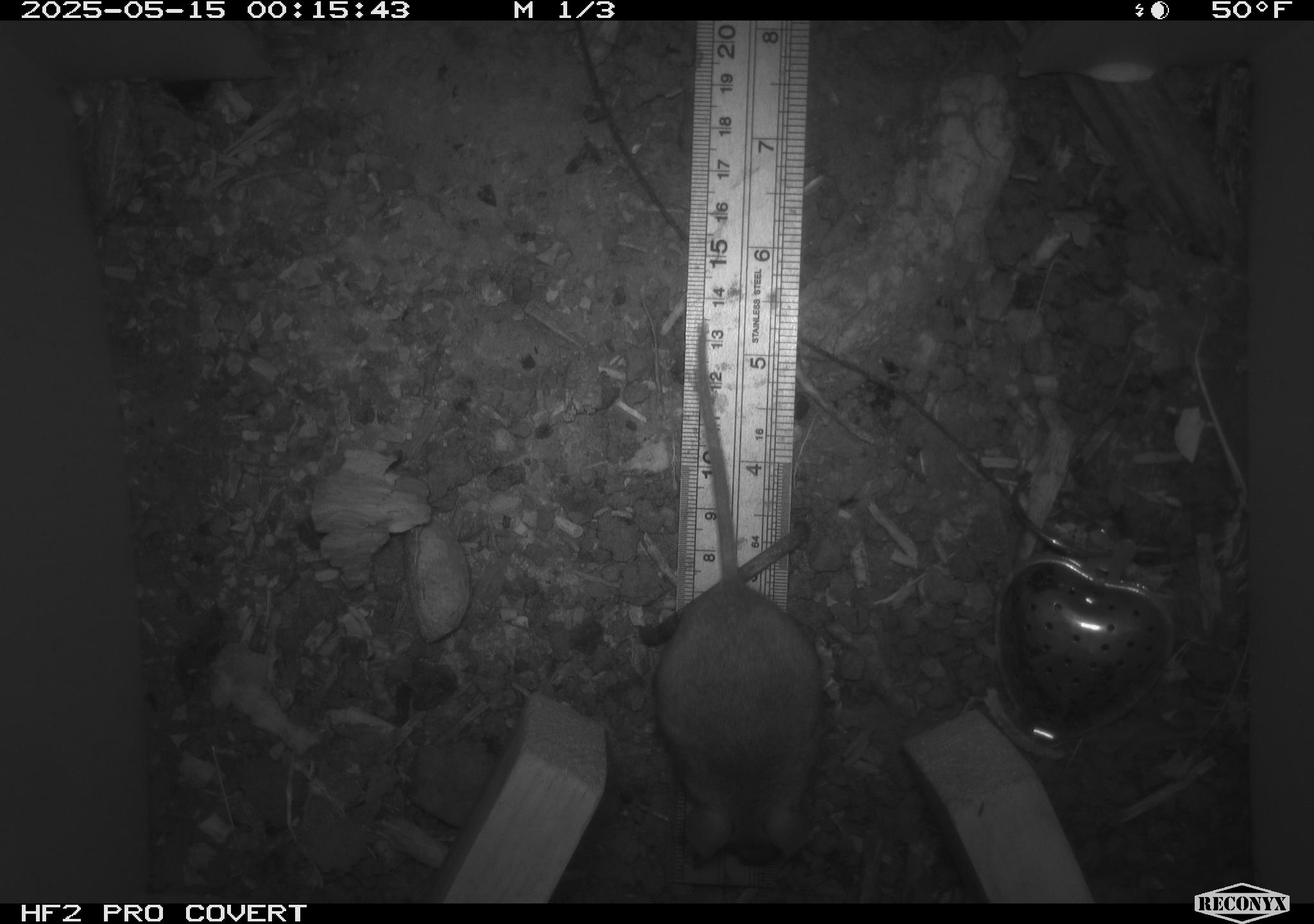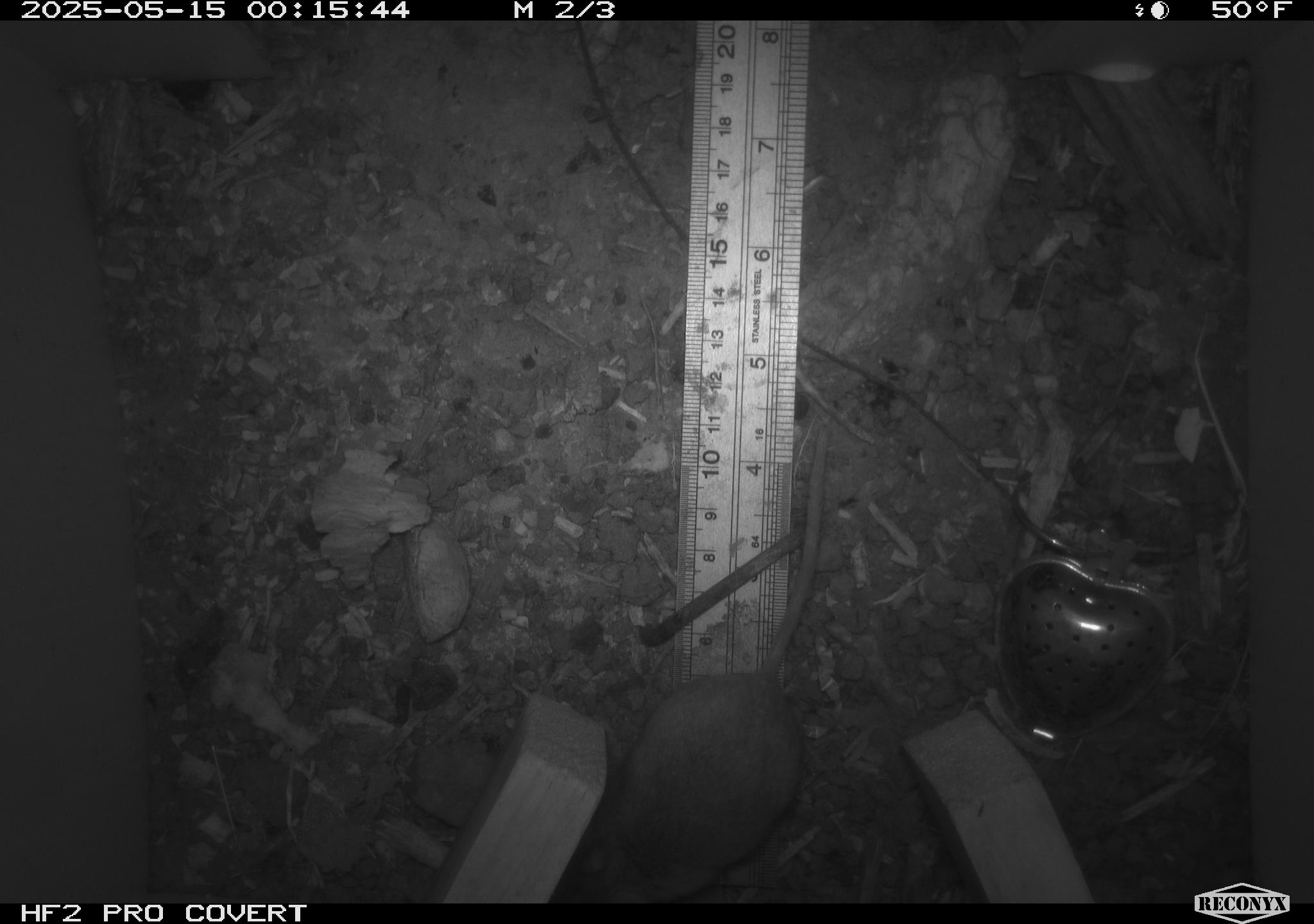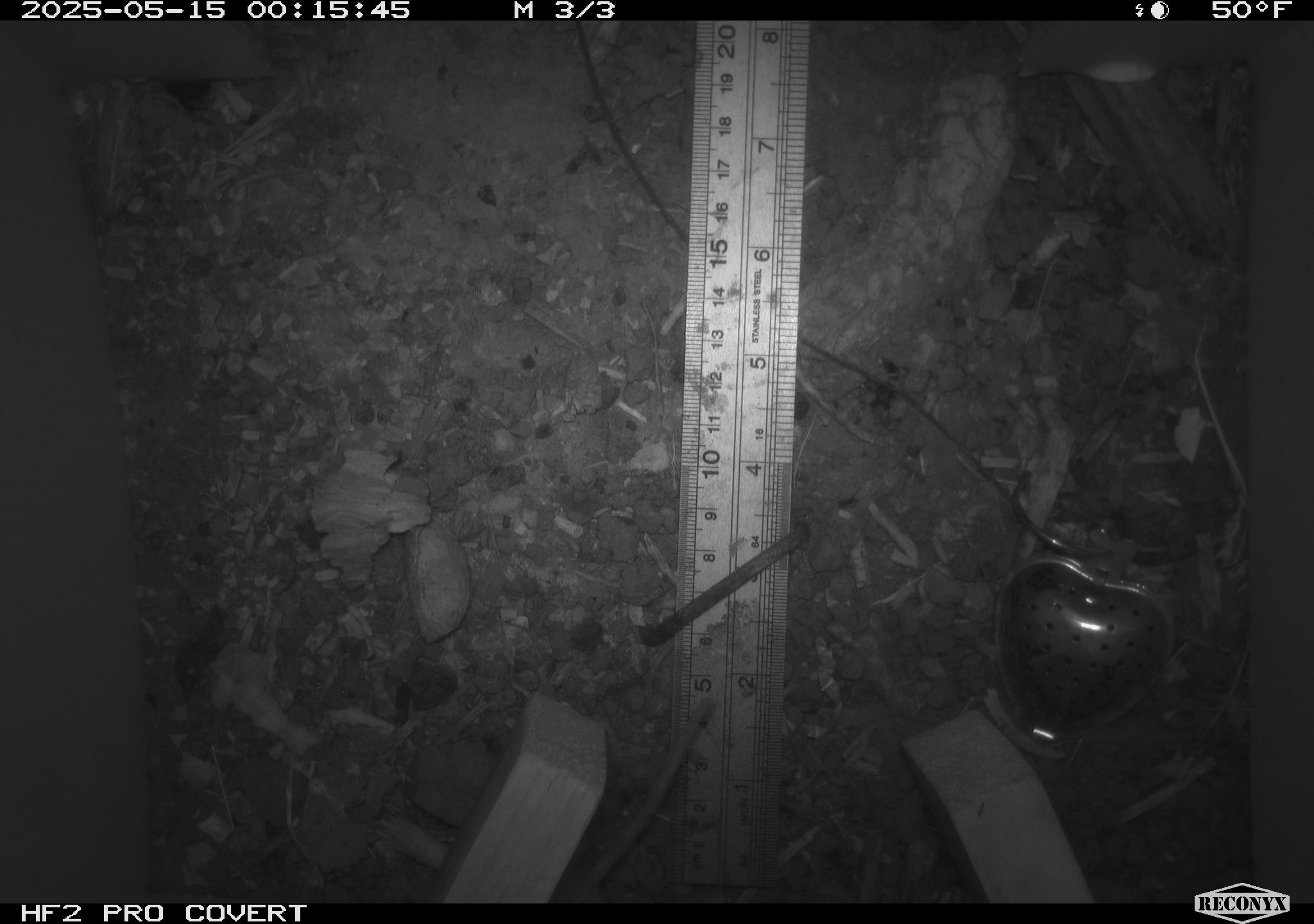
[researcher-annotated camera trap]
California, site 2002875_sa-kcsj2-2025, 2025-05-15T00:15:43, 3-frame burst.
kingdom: Animalia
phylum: Chordata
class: Mammalia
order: Rodentia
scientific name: Rodentia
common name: rodent